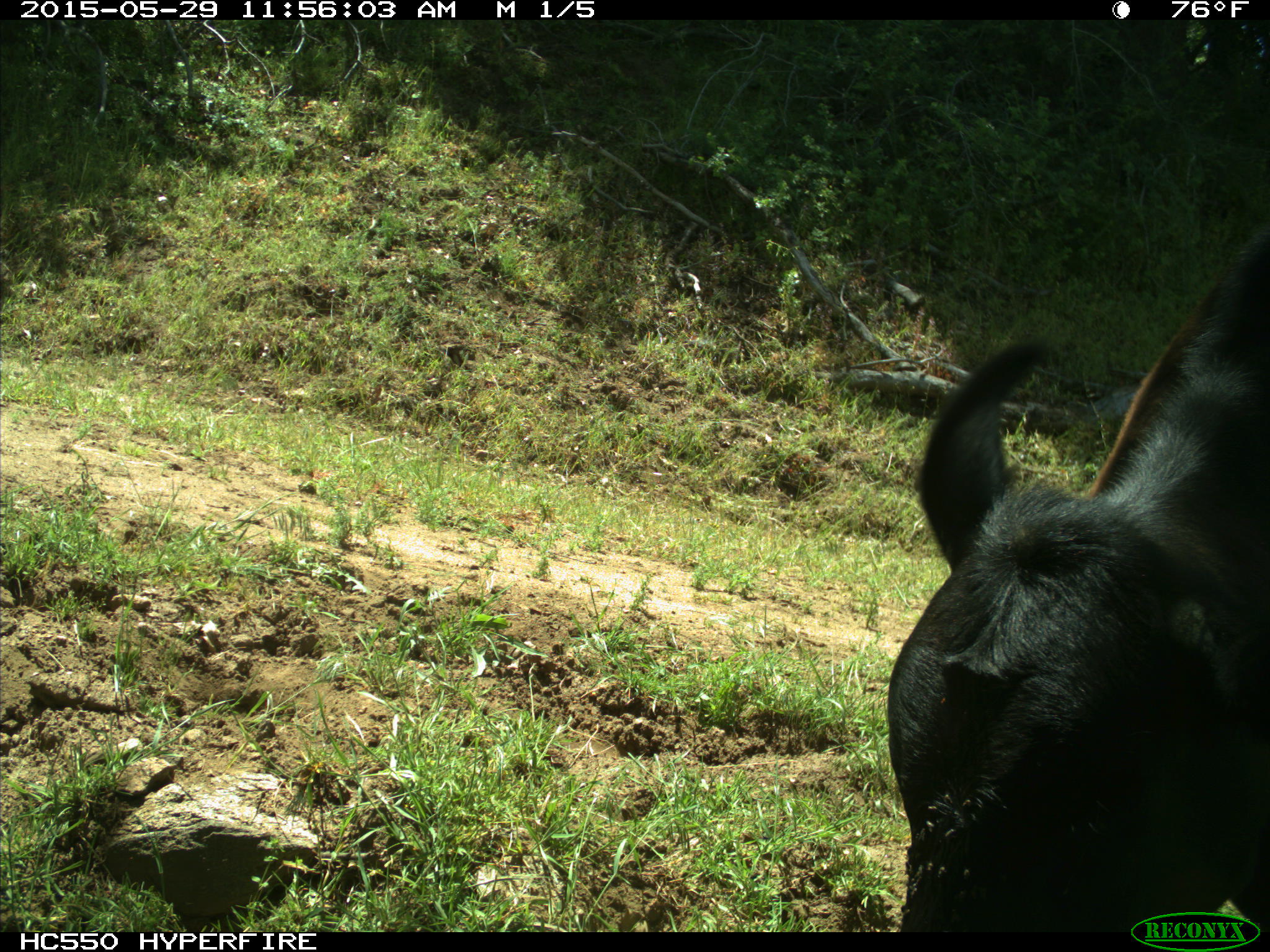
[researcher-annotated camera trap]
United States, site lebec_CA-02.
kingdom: Animalia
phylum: Chordata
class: Mammalia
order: Artiodactyla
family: Bovidae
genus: Bos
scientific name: Bos taurus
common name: domestic cow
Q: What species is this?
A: Bos taurus (domestic cow).